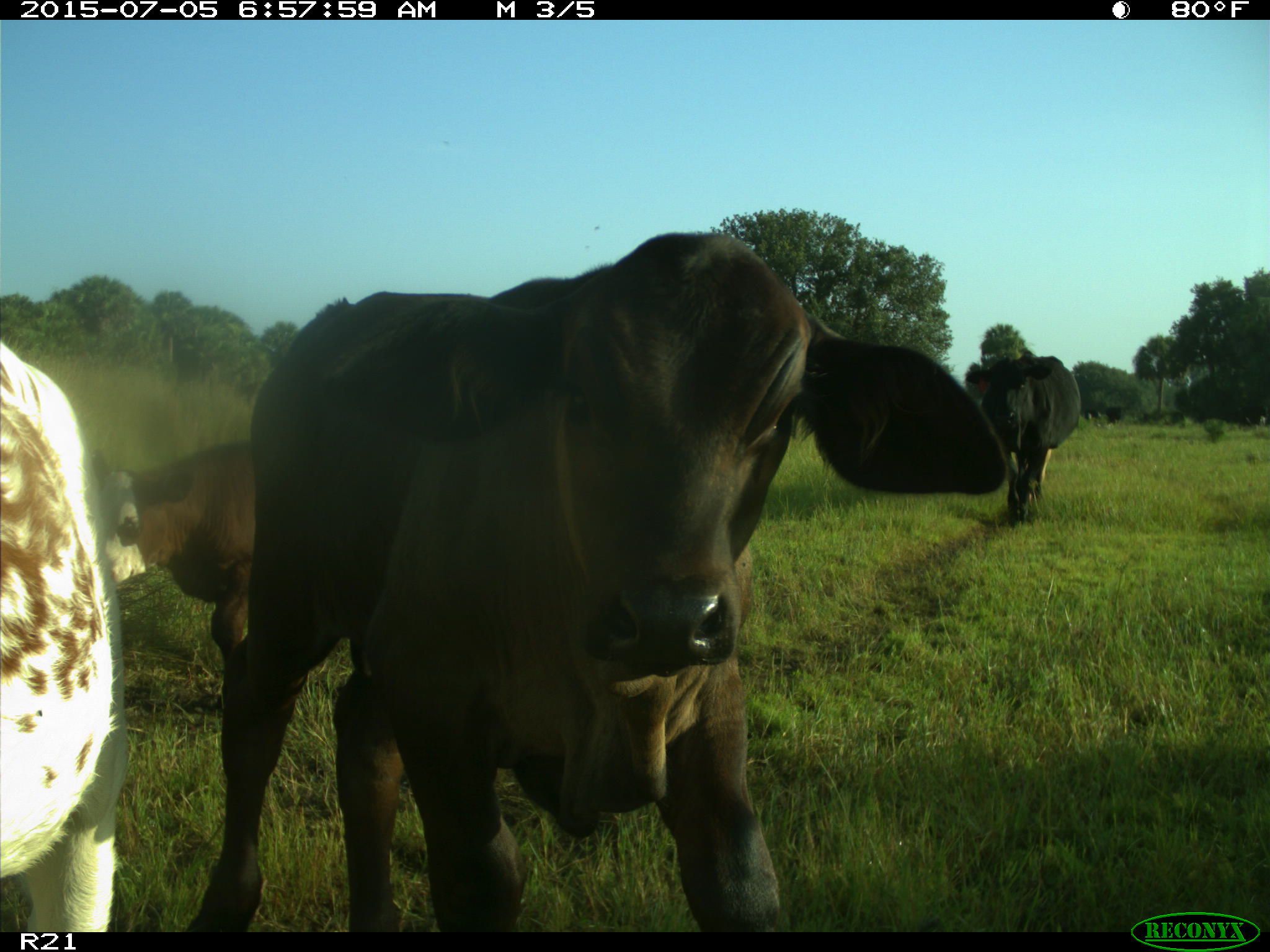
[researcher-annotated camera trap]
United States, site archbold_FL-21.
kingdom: Animalia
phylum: Chordata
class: Mammalia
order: Artiodactyla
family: Bovidae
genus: Bos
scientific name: Bos taurus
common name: domestic cow